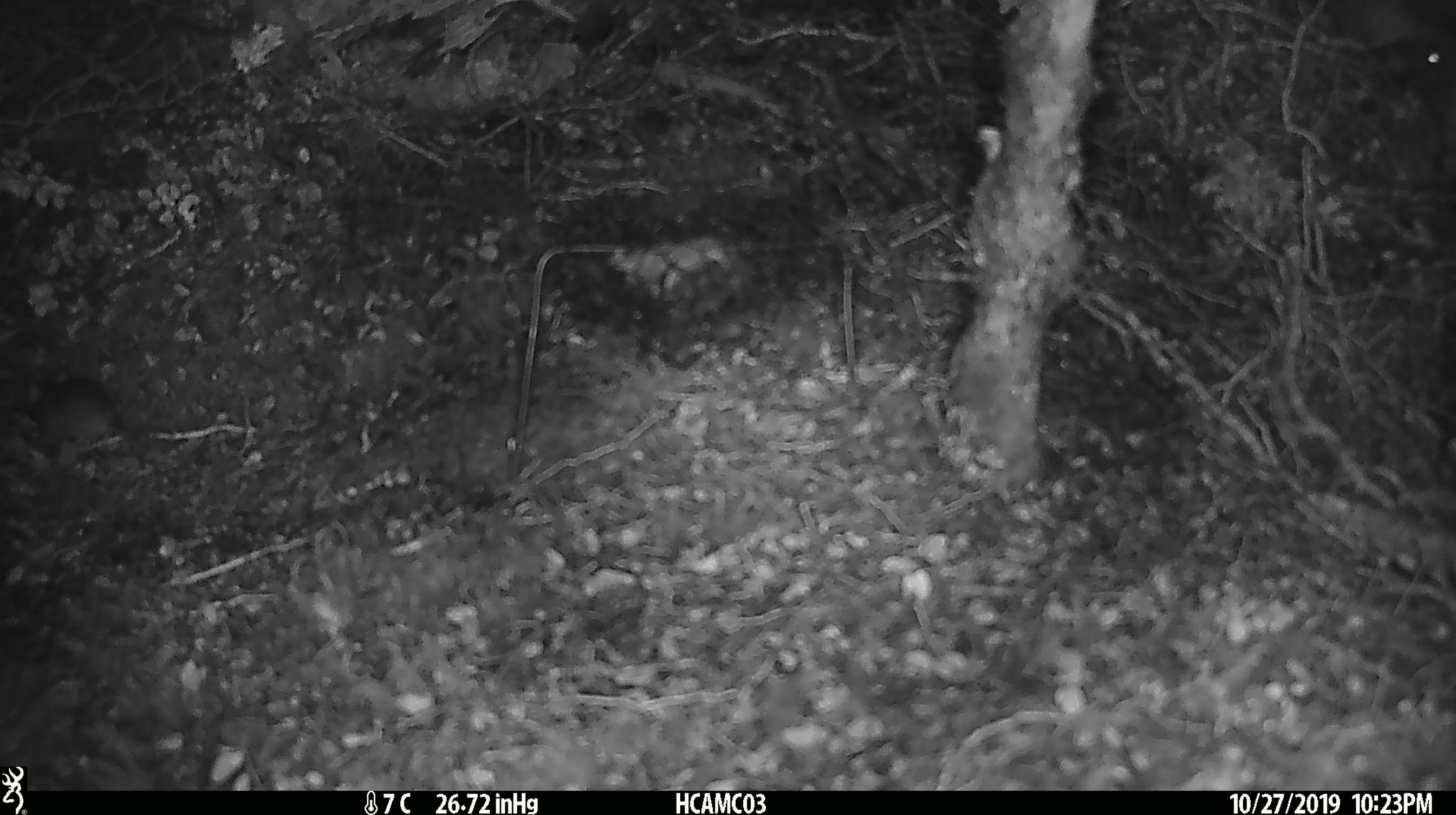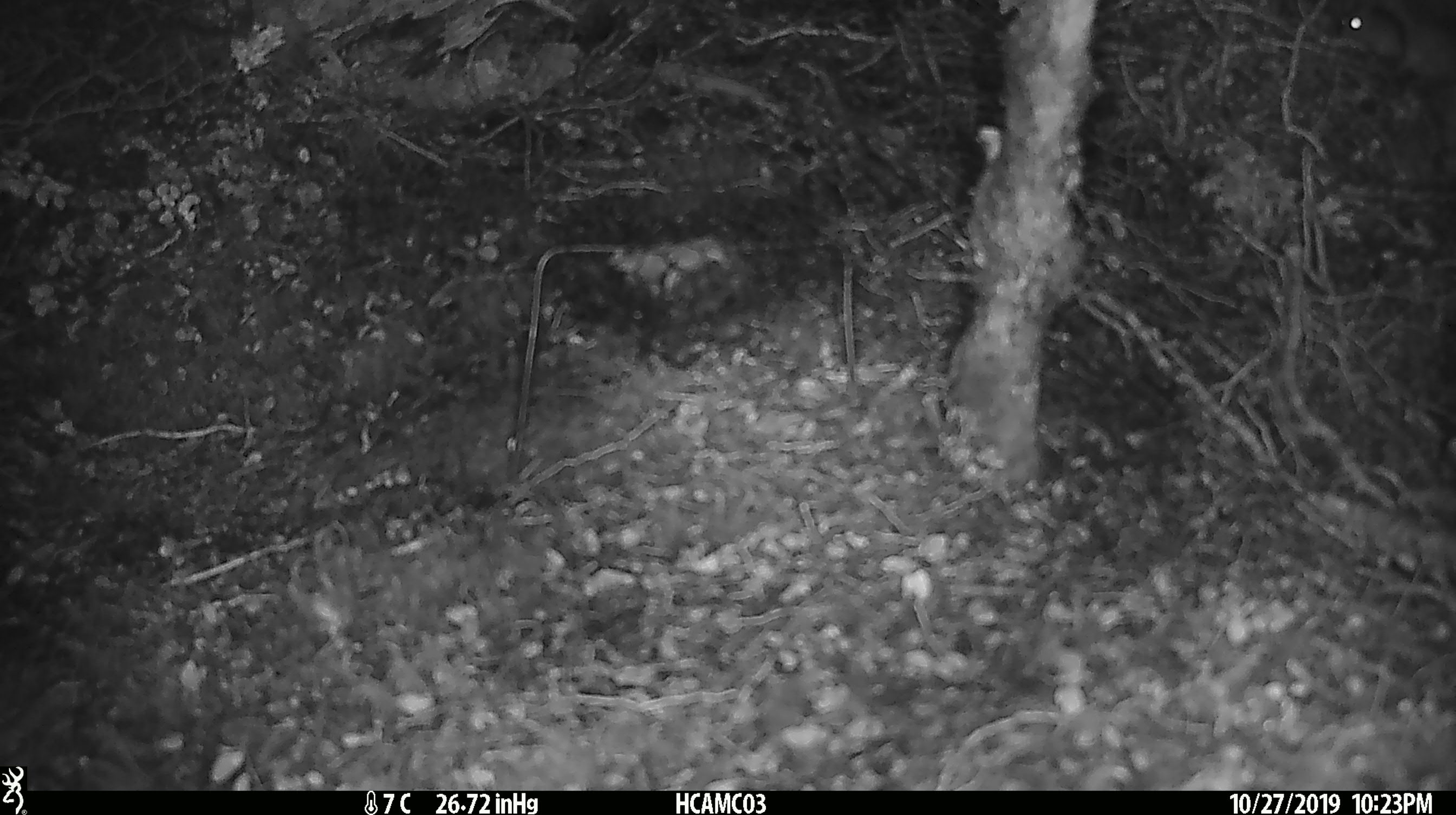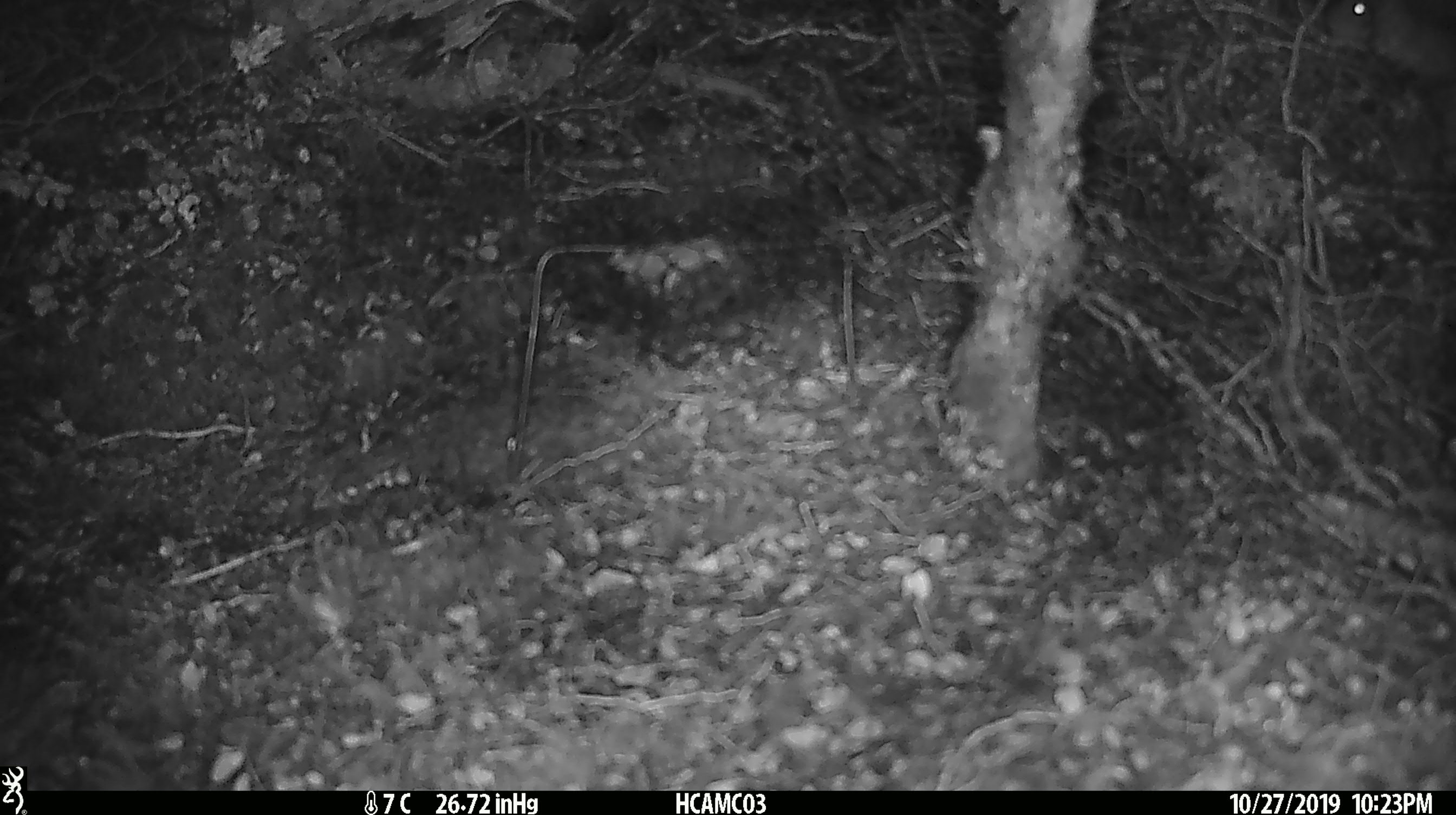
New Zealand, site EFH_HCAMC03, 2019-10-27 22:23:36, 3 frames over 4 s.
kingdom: Animalia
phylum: Chordata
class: Mammalia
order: Rodentia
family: Muridae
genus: Mus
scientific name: Mus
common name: mouse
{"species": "mouse (Mus)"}